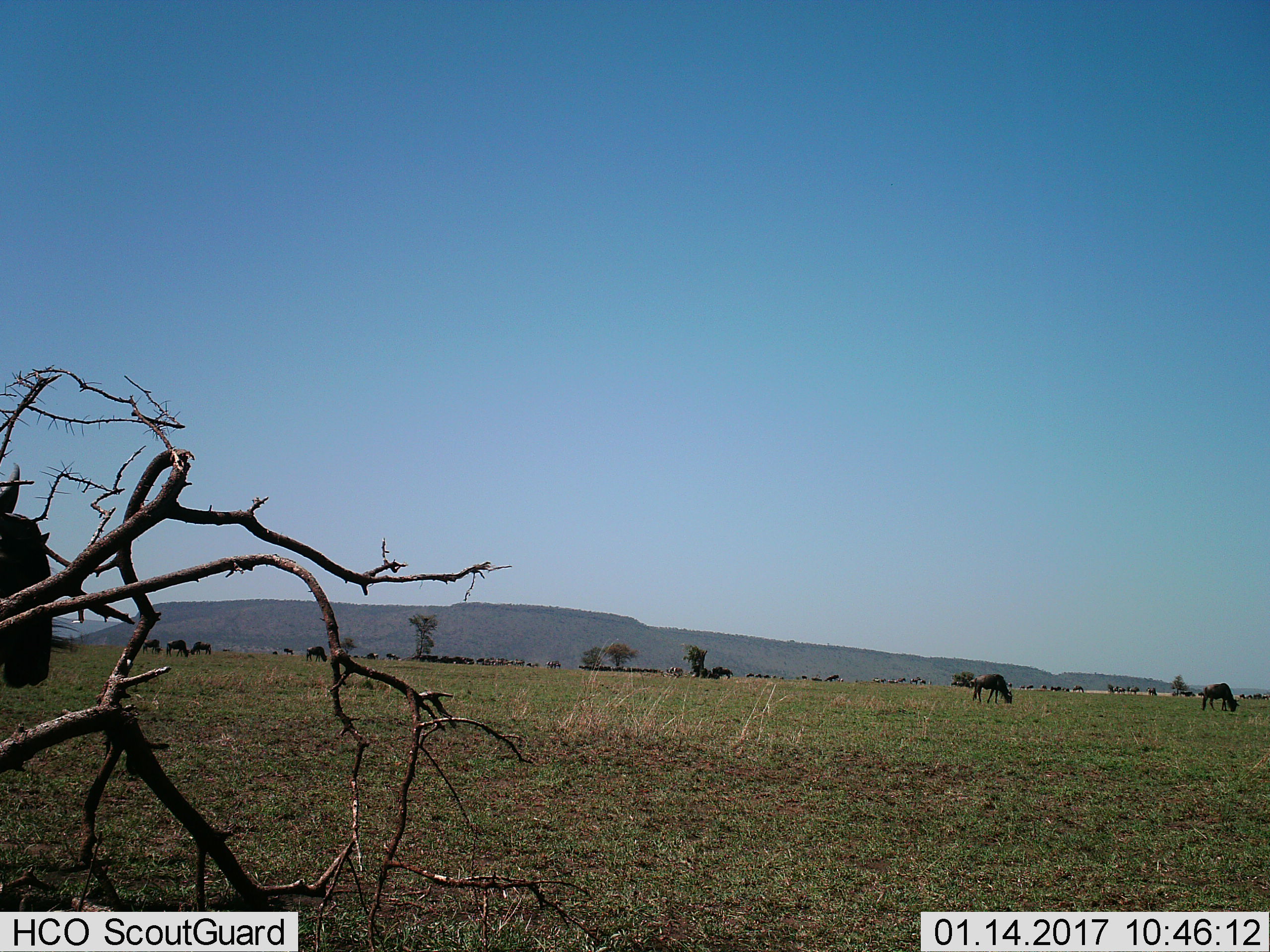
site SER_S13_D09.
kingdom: Animalia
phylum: Chordata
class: Mammalia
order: Artiodactyla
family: Bovidae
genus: Connochaetes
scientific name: Connochaetes taurinus taurinus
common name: blue wildebeest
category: wildebeestblue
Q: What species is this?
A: Wildebeestblue (blue wildebeest) (Connochaetes taurinus taurinus).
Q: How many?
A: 7.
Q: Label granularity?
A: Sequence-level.